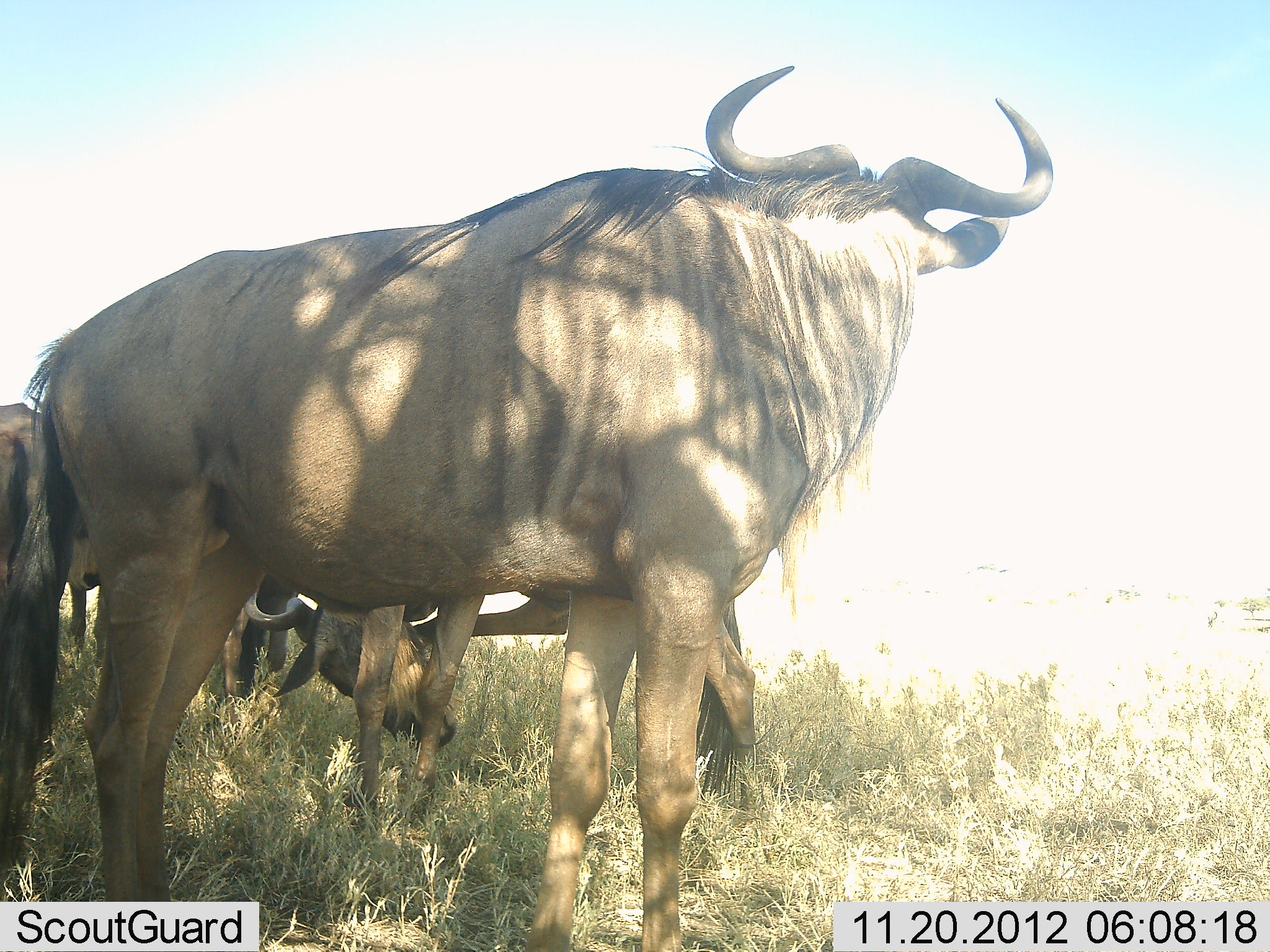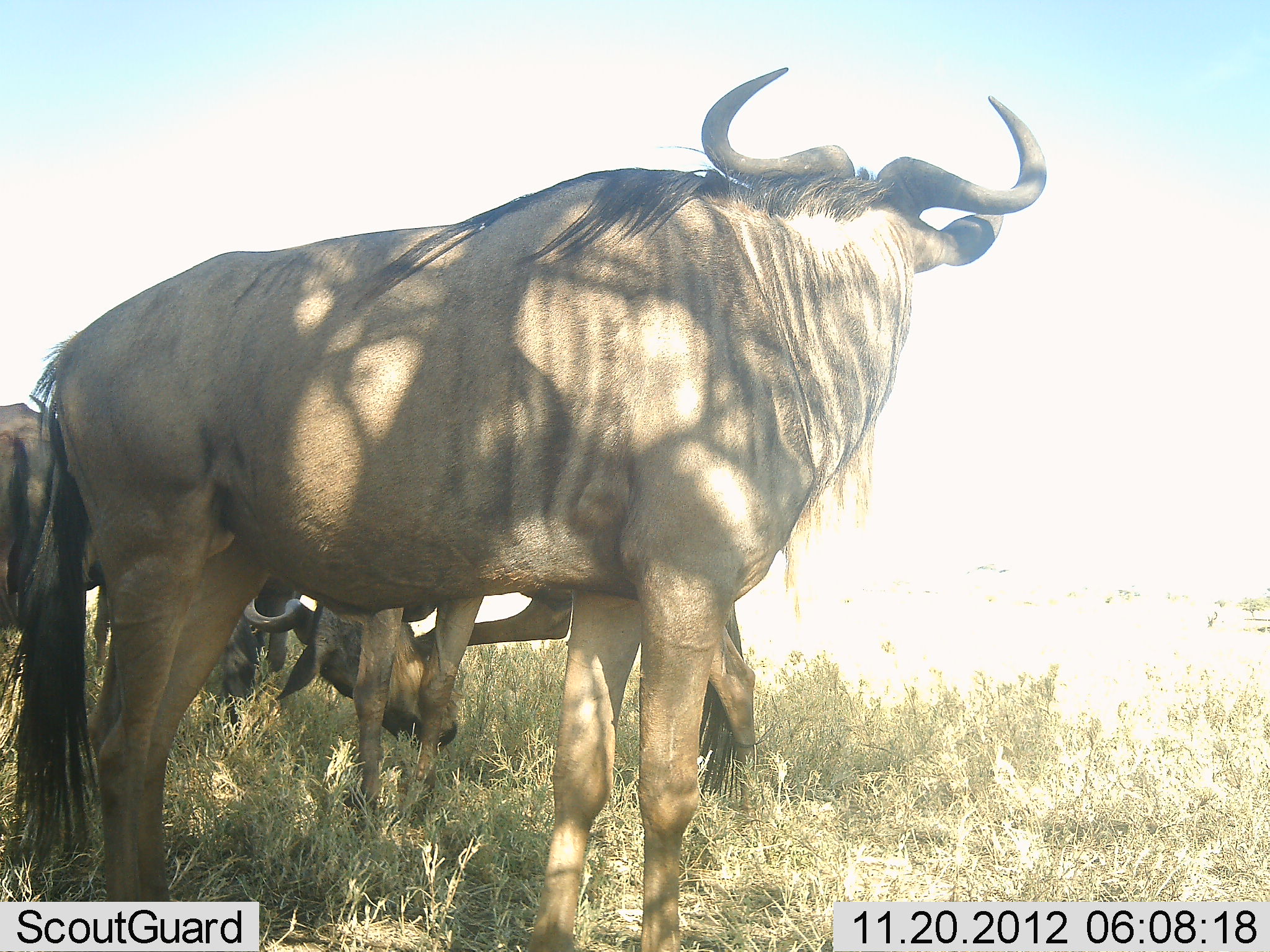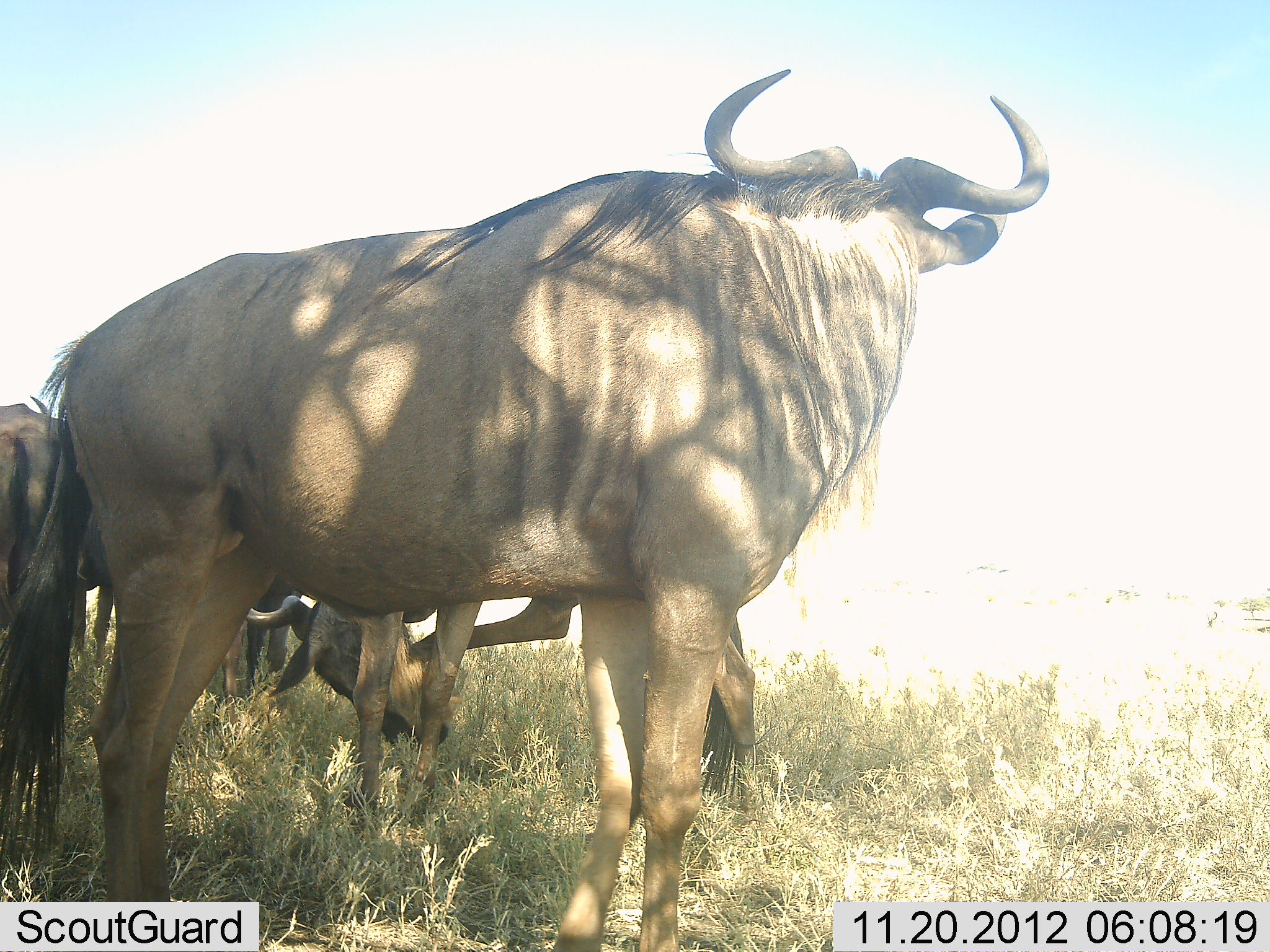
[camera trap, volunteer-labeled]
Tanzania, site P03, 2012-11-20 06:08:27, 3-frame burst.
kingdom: Animalia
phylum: Chordata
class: Mammalia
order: Artiodactyla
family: Bovidae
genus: Connochaetes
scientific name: Connochaetes taurinus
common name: blue wildebeest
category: wildebeest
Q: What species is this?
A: Wildebeest (blue wildebeest) (Connochaetes taurinus).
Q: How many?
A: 4.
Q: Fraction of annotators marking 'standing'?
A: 100%.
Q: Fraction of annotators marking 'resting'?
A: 20%.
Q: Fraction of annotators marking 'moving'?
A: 0%.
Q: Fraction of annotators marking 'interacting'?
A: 10%.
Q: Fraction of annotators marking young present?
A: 0%.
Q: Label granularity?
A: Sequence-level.